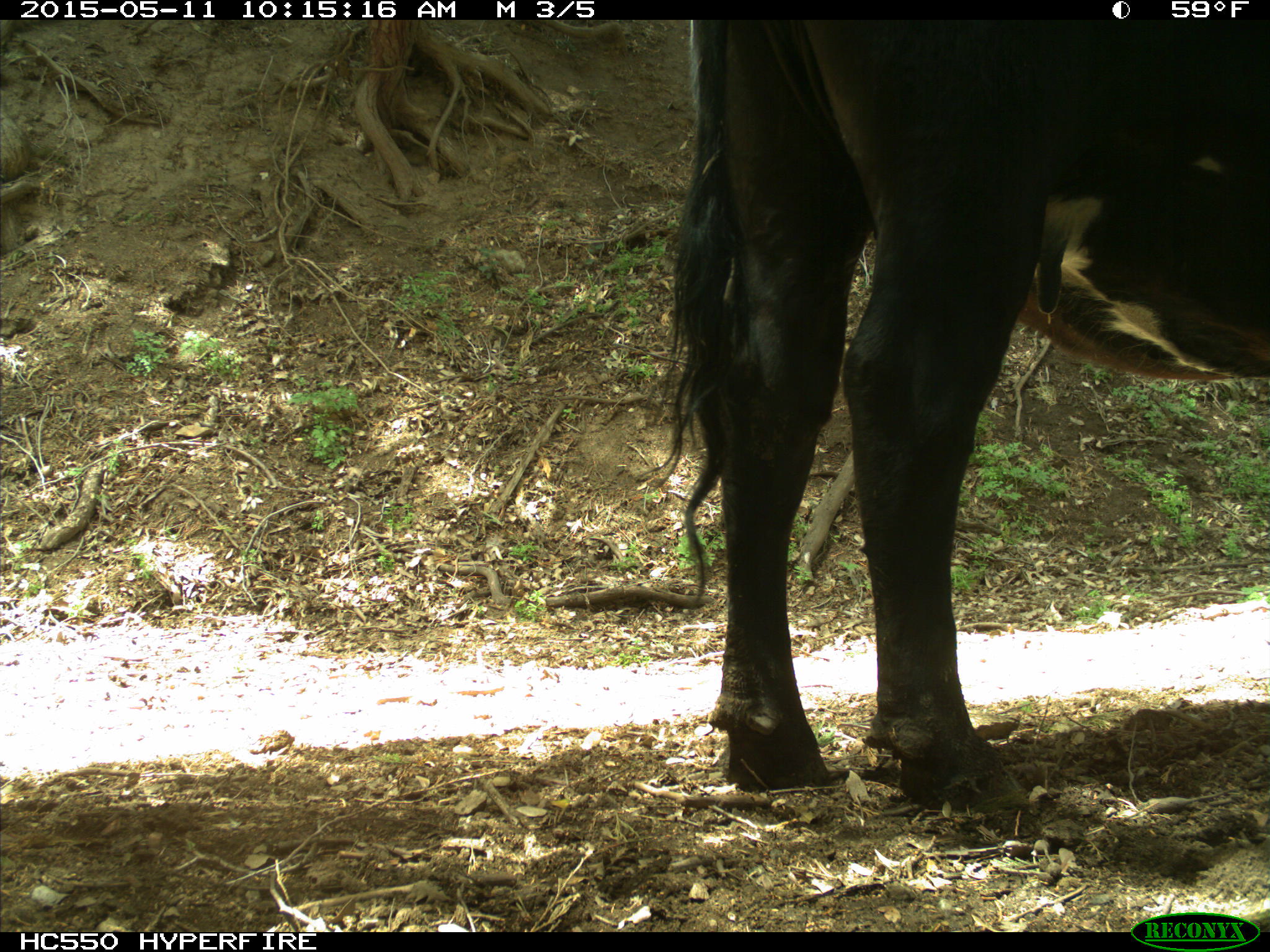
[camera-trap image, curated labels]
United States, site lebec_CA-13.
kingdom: Animalia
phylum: Chordata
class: Mammalia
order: Artiodactyla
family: Bovidae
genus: Bos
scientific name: Bos taurus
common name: domestic cow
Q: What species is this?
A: Bos taurus (domestic cow).